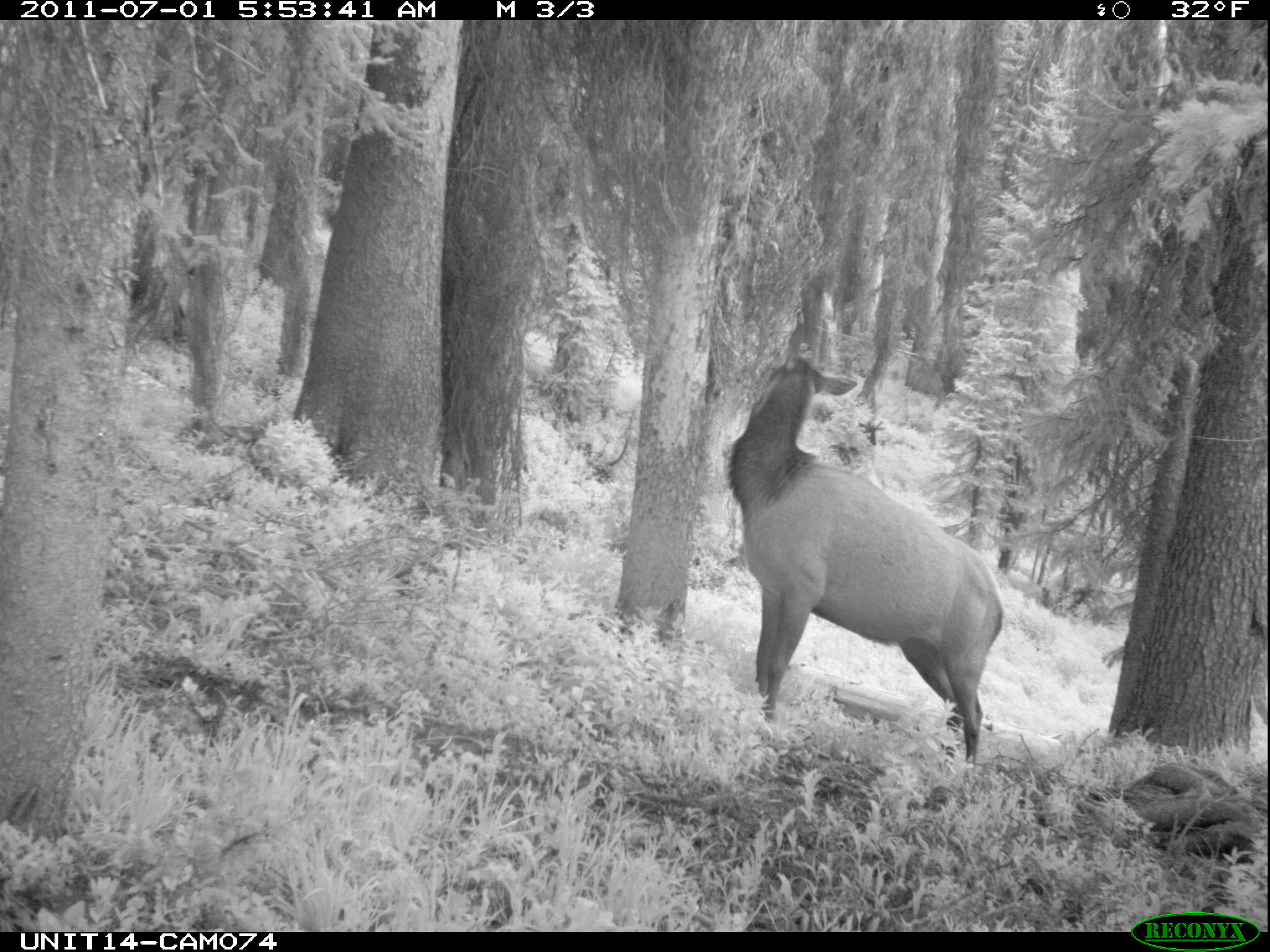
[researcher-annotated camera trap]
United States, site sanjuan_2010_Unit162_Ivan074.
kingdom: Animalia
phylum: Chordata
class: Mammalia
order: Artiodactyla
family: Cervidae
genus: Cervus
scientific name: Cervus elaphus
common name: red deer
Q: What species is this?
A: Cervus elaphus (red deer).